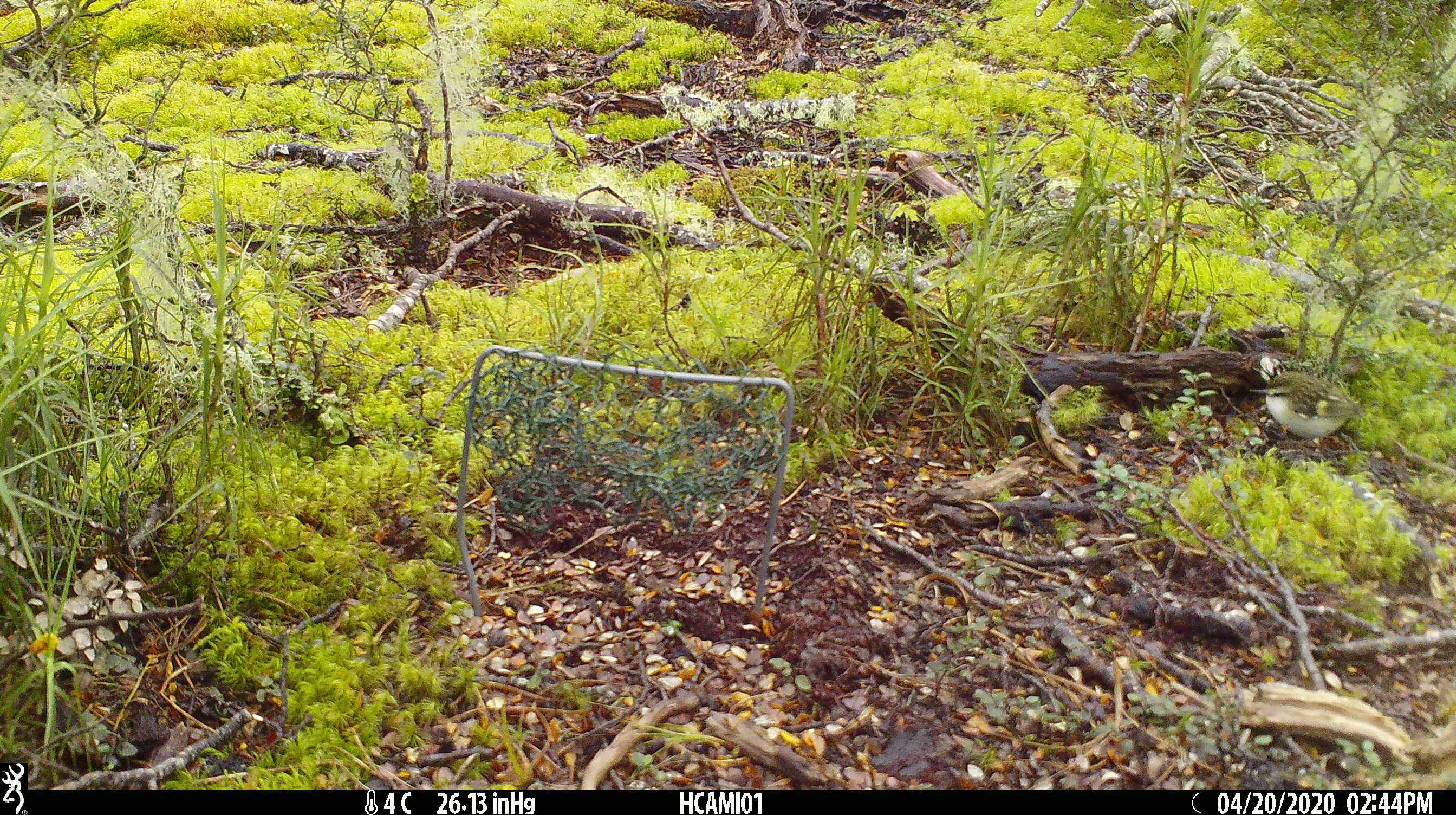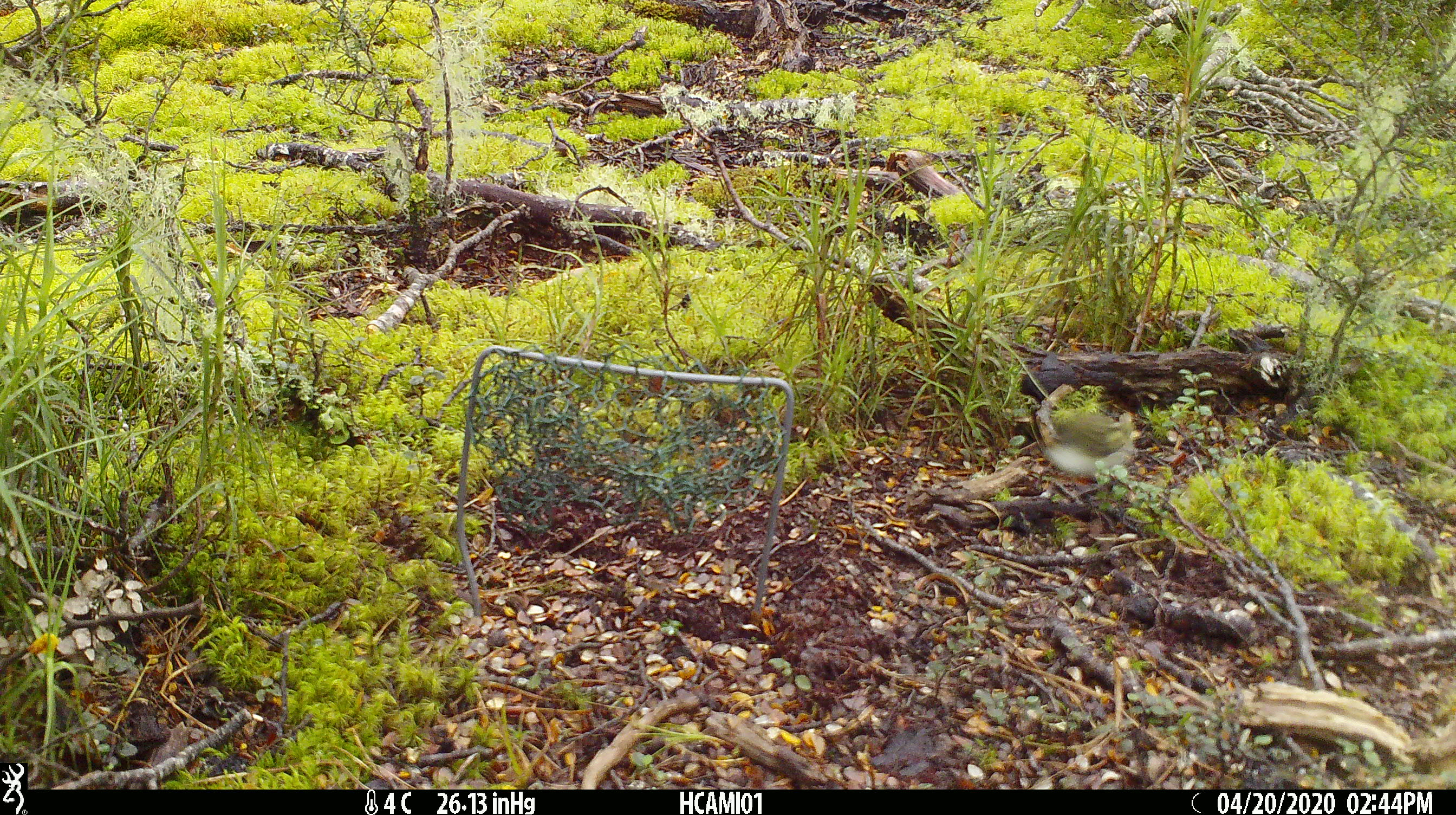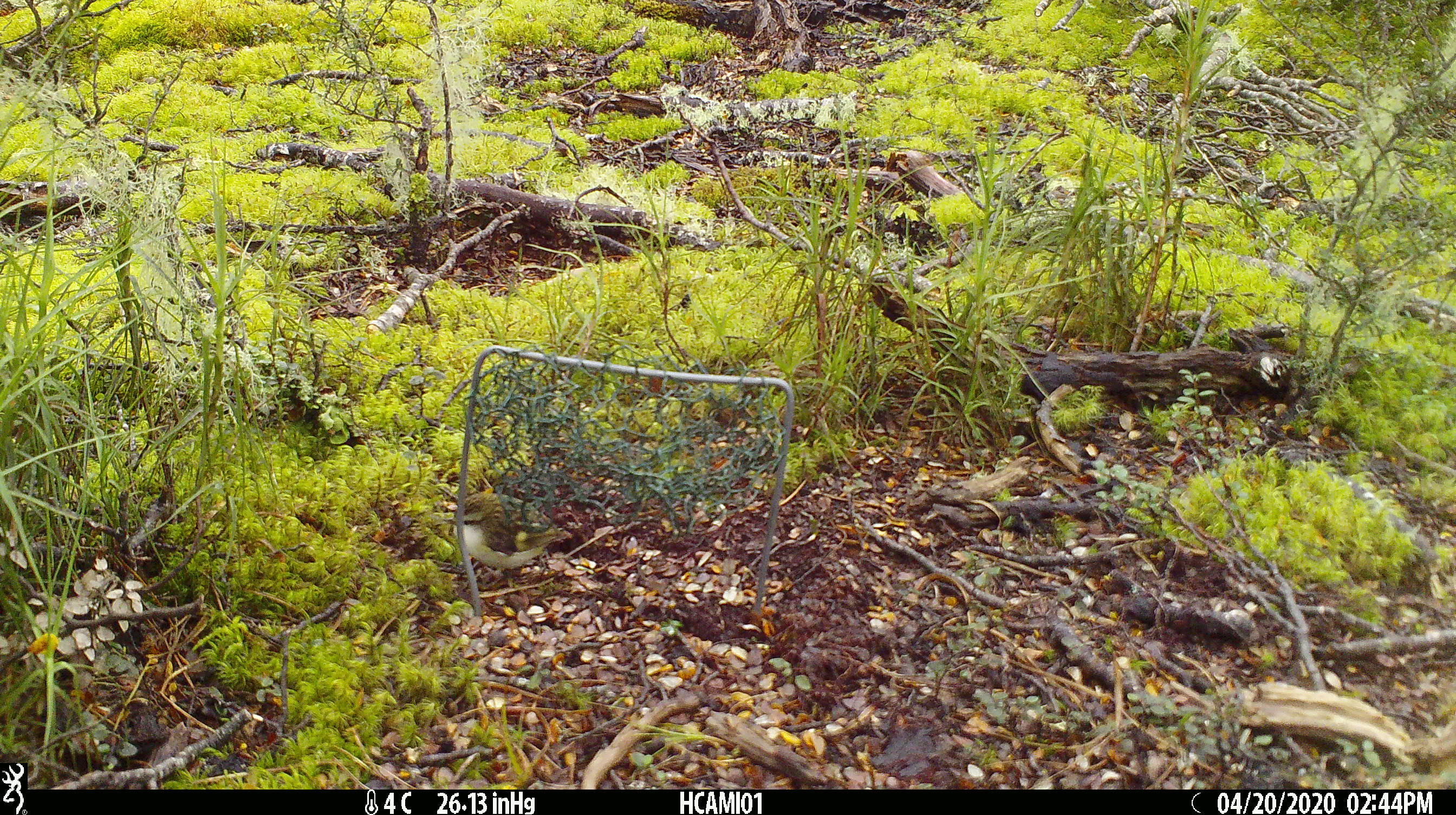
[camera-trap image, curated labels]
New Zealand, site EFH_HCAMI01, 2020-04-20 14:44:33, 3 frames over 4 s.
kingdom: Animalia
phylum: Chordata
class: Aves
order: Passeriformes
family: Acanthisittidae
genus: Acanthisitta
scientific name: Acanthisitta chloris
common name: rifleman